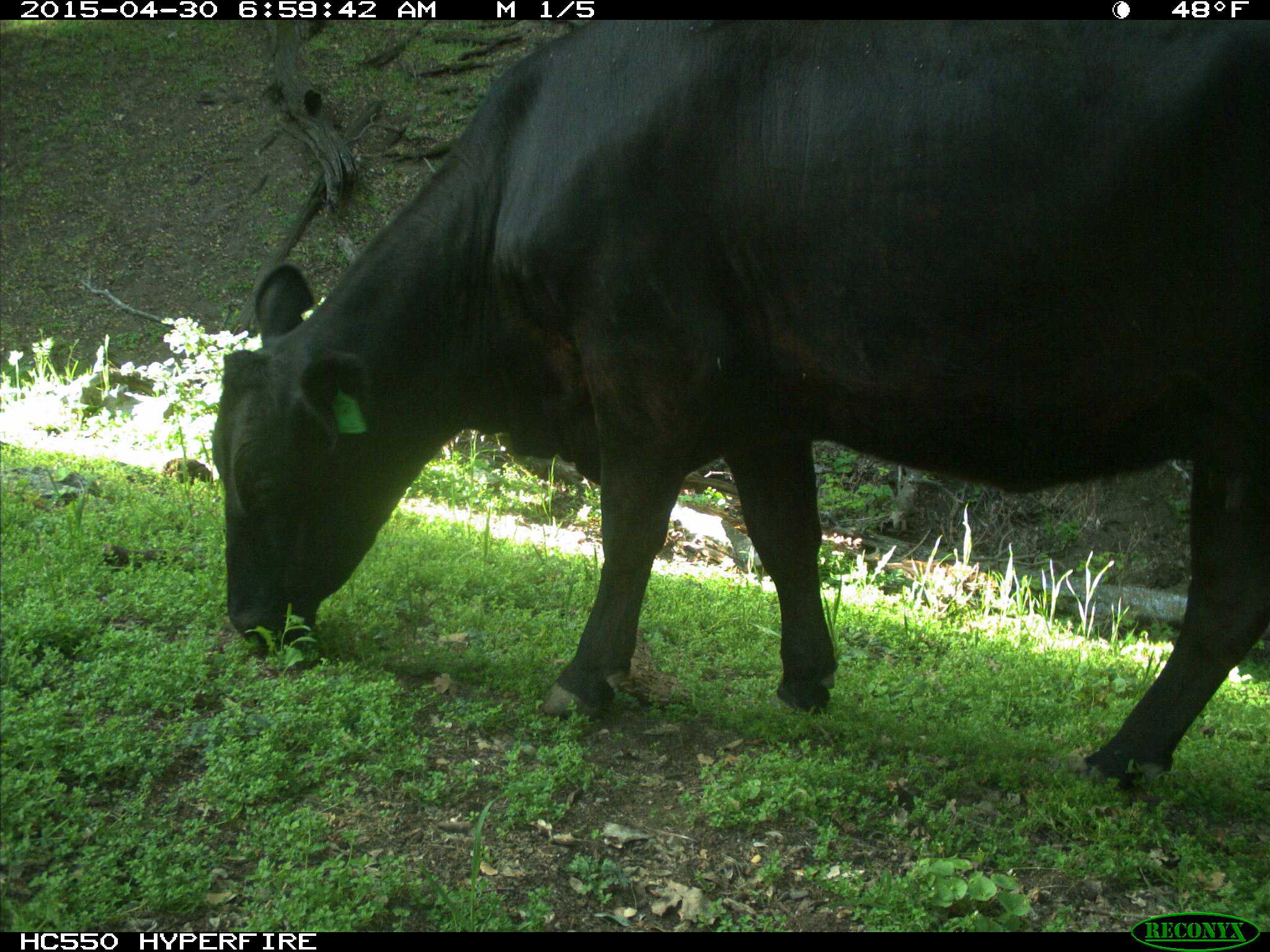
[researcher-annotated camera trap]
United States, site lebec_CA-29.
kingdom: Animalia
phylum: Chordata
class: Mammalia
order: Artiodactyla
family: Bovidae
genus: Bos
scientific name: Bos taurus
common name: domestic cow